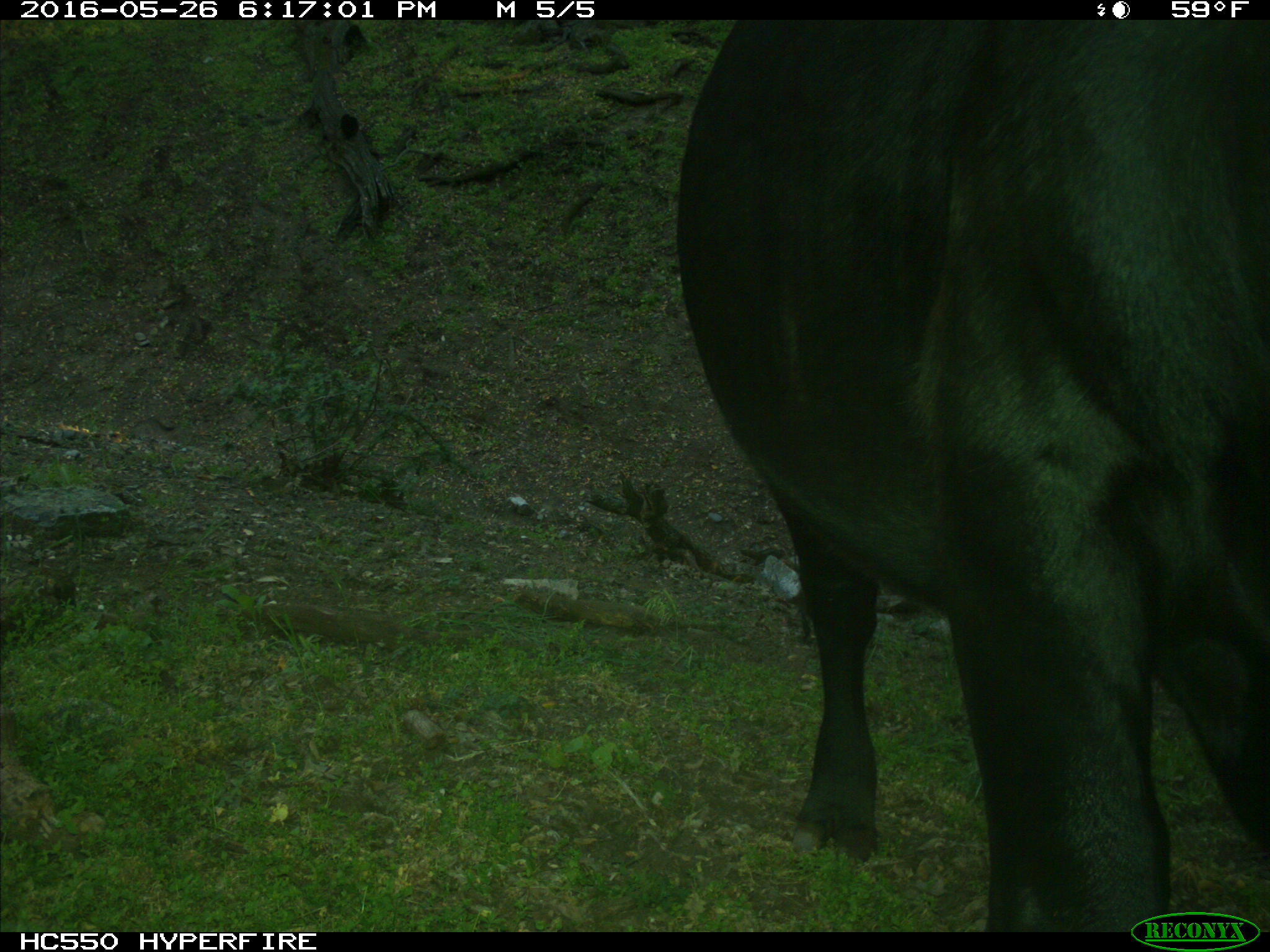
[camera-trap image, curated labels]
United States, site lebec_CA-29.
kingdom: Animalia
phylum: Chordata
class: Mammalia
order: Artiodactyla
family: Bovidae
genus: Bos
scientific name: Bos taurus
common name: domestic cow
Bos taurus (domestic cow).